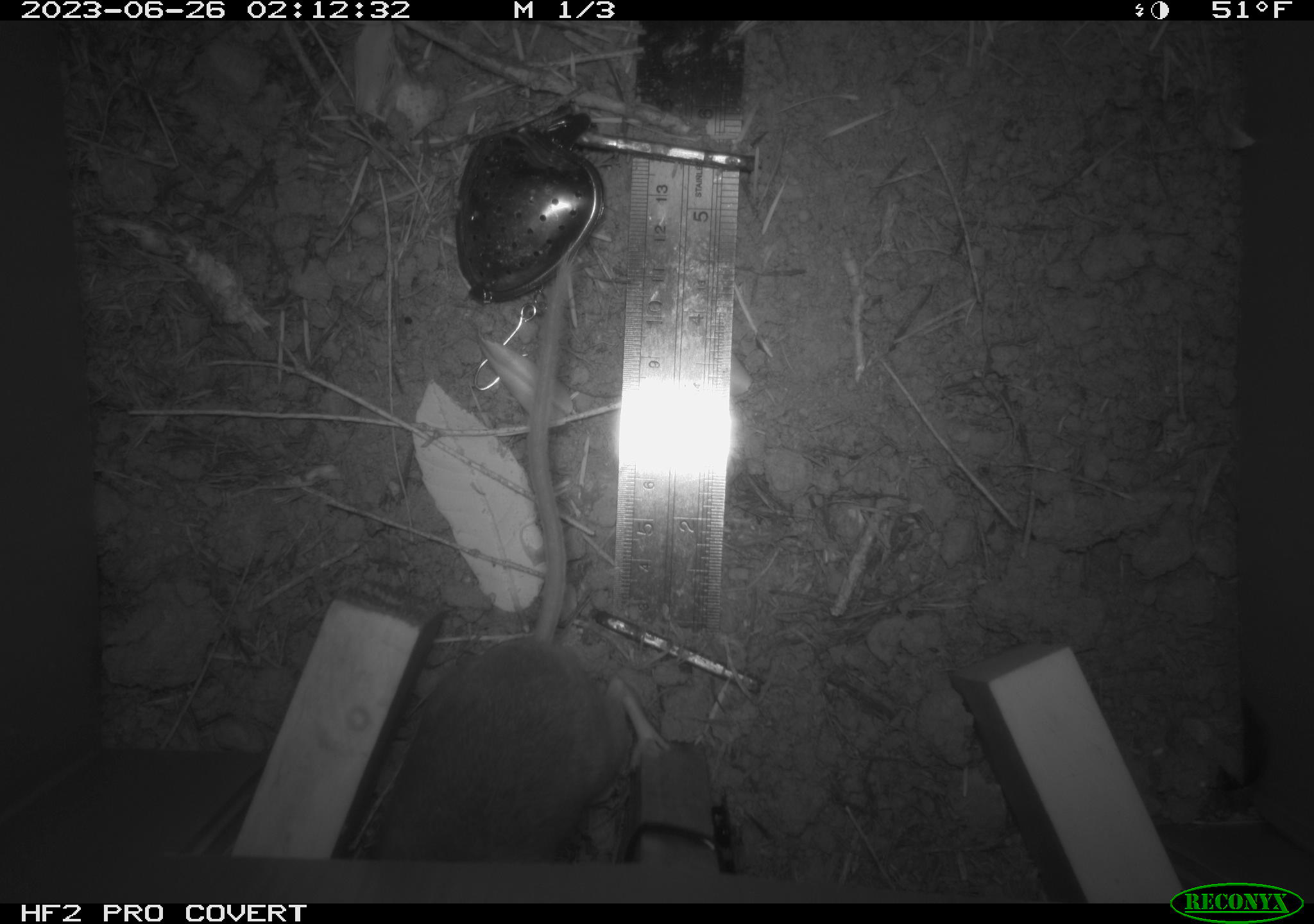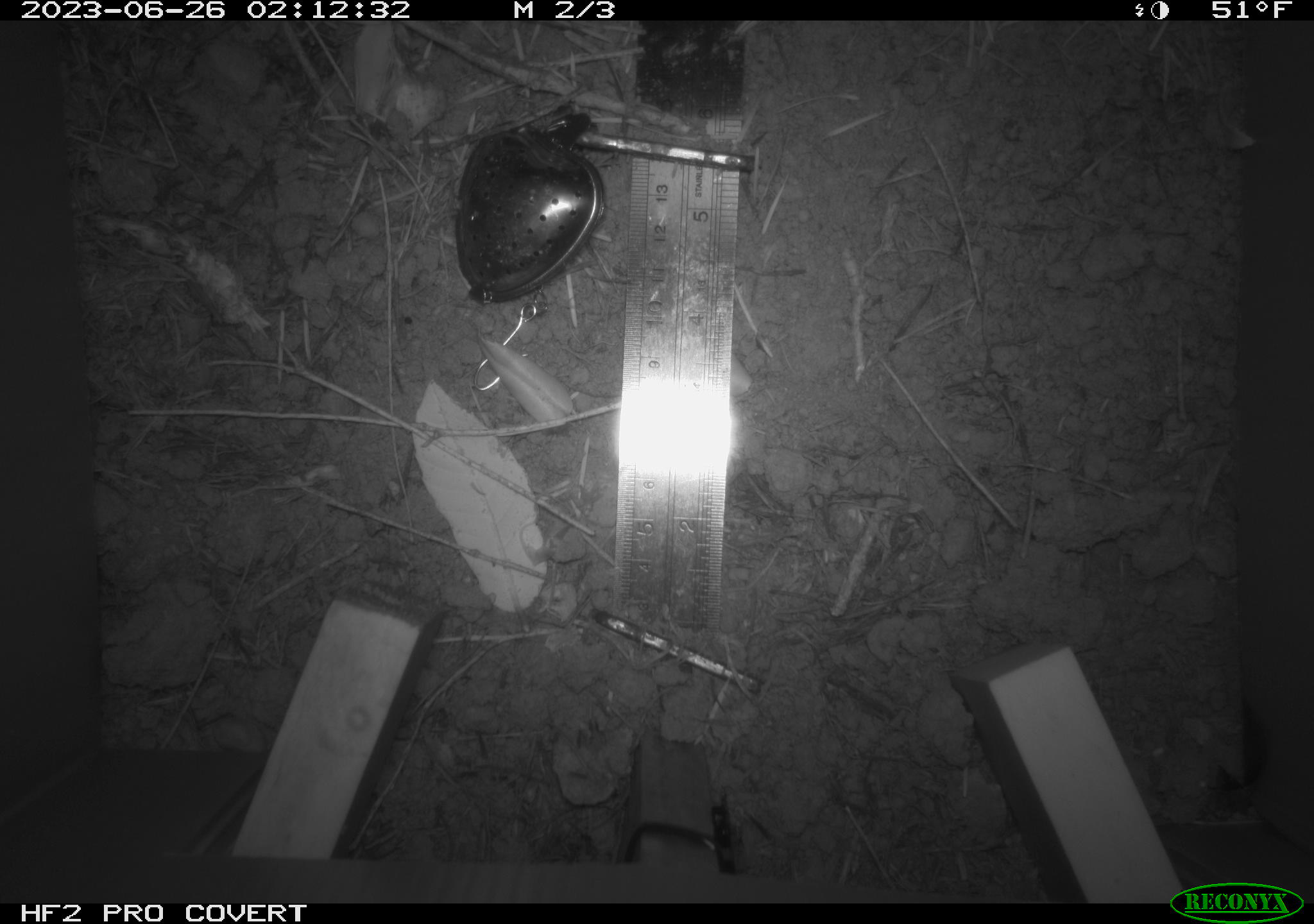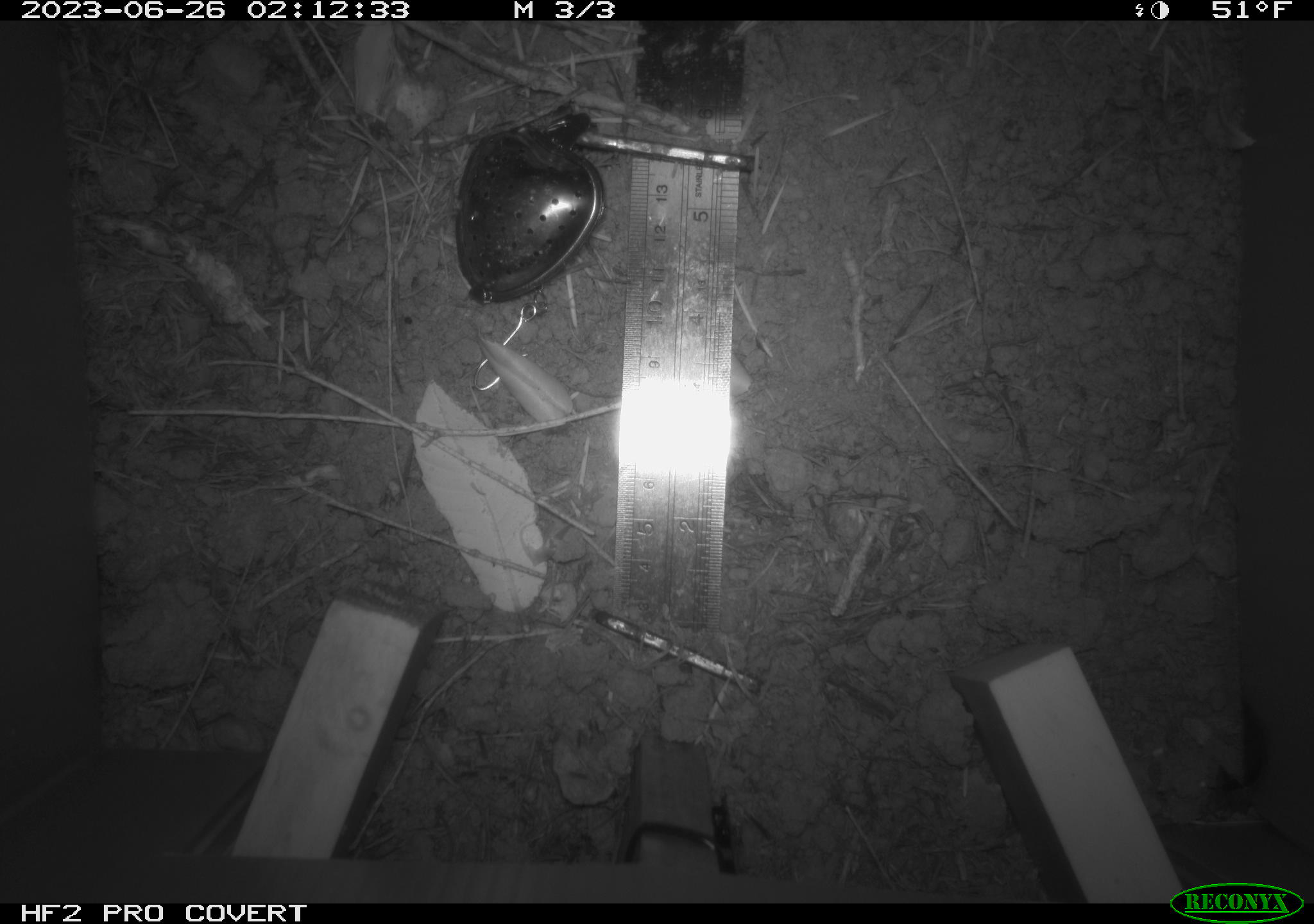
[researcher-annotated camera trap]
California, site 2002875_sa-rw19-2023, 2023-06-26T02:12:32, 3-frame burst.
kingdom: Animalia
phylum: Chordata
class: Mammalia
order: Rodentia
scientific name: Rodentia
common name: mouse species